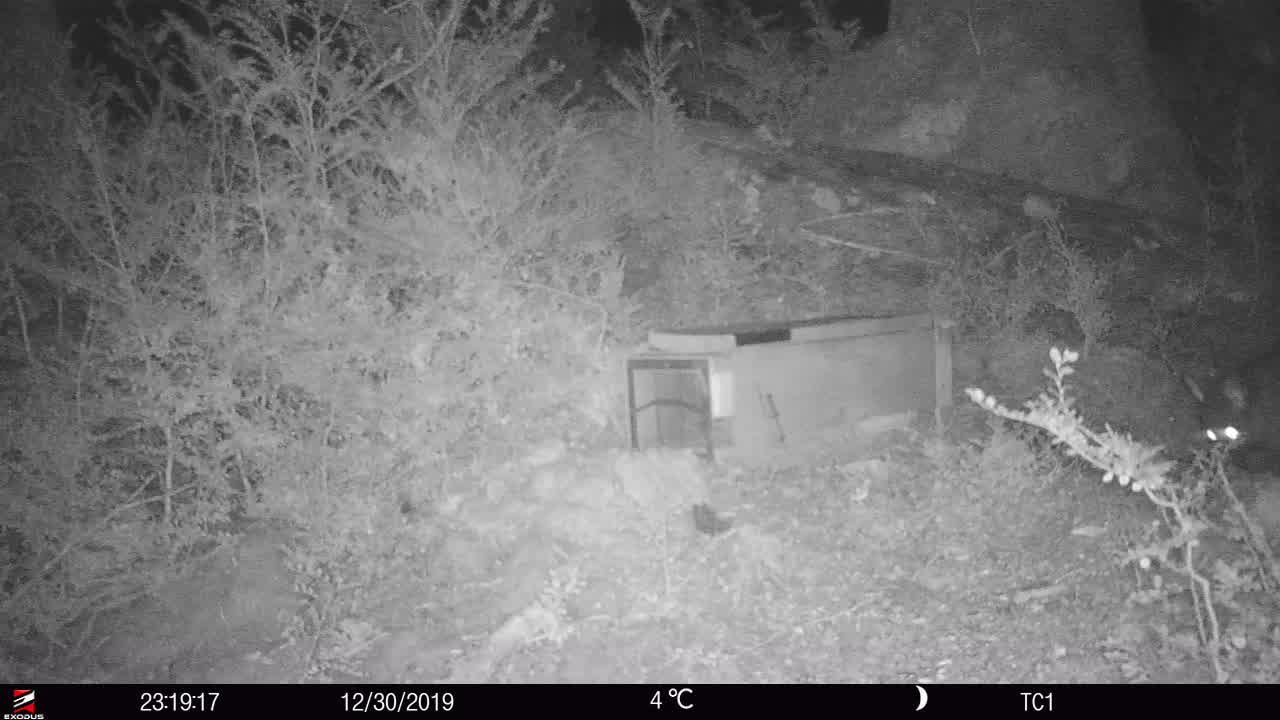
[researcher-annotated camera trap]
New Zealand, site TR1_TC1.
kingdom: Animalia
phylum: Chordata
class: Mammalia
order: Diprotodontia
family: Phalangeridae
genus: Trichosurus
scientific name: Trichosurus vulpecula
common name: common brushtail possum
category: possum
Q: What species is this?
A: Possum (common brushtail possum) (Trichosurus vulpecula).